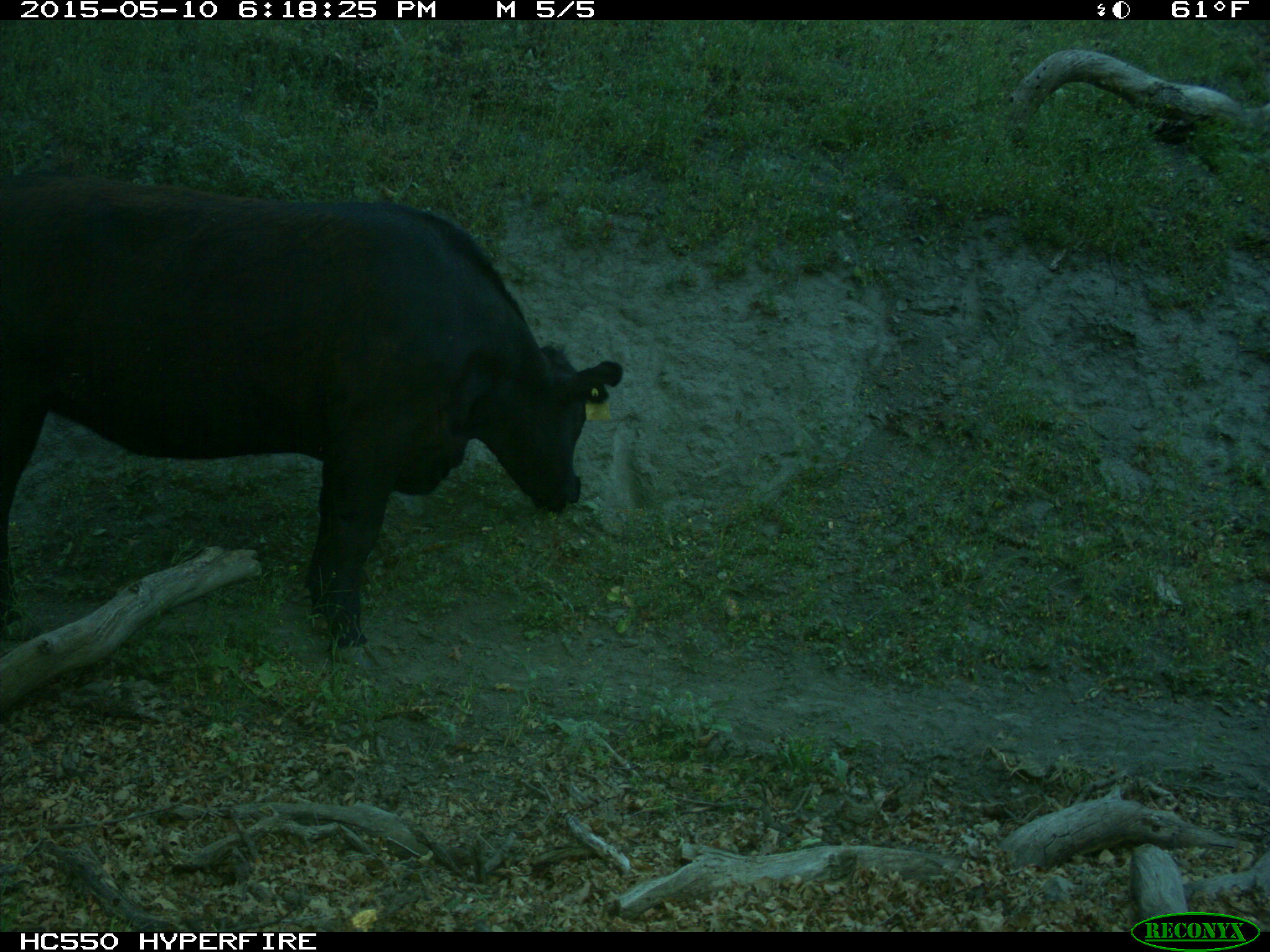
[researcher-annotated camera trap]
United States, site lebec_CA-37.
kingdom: Animalia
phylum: Chordata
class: Mammalia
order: Artiodactyla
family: Bovidae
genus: Bos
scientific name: Bos taurus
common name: domestic cow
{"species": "Bos taurus (domestic cow)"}